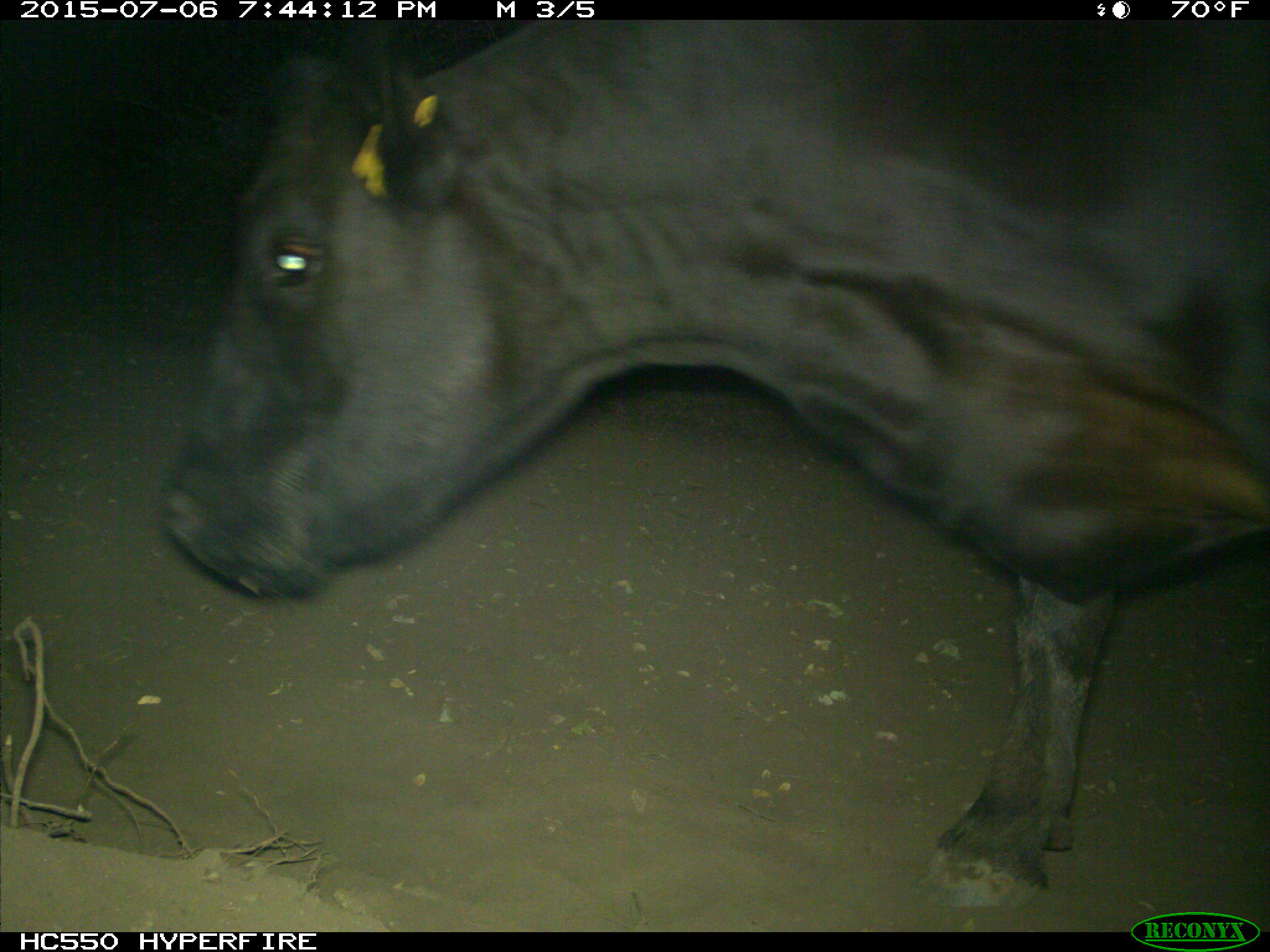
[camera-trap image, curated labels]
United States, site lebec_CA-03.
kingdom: Animalia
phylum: Chordata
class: Mammalia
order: Artiodactyla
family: Bovidae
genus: Bos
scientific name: Bos taurus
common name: domestic cow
Bos taurus (domestic cow).